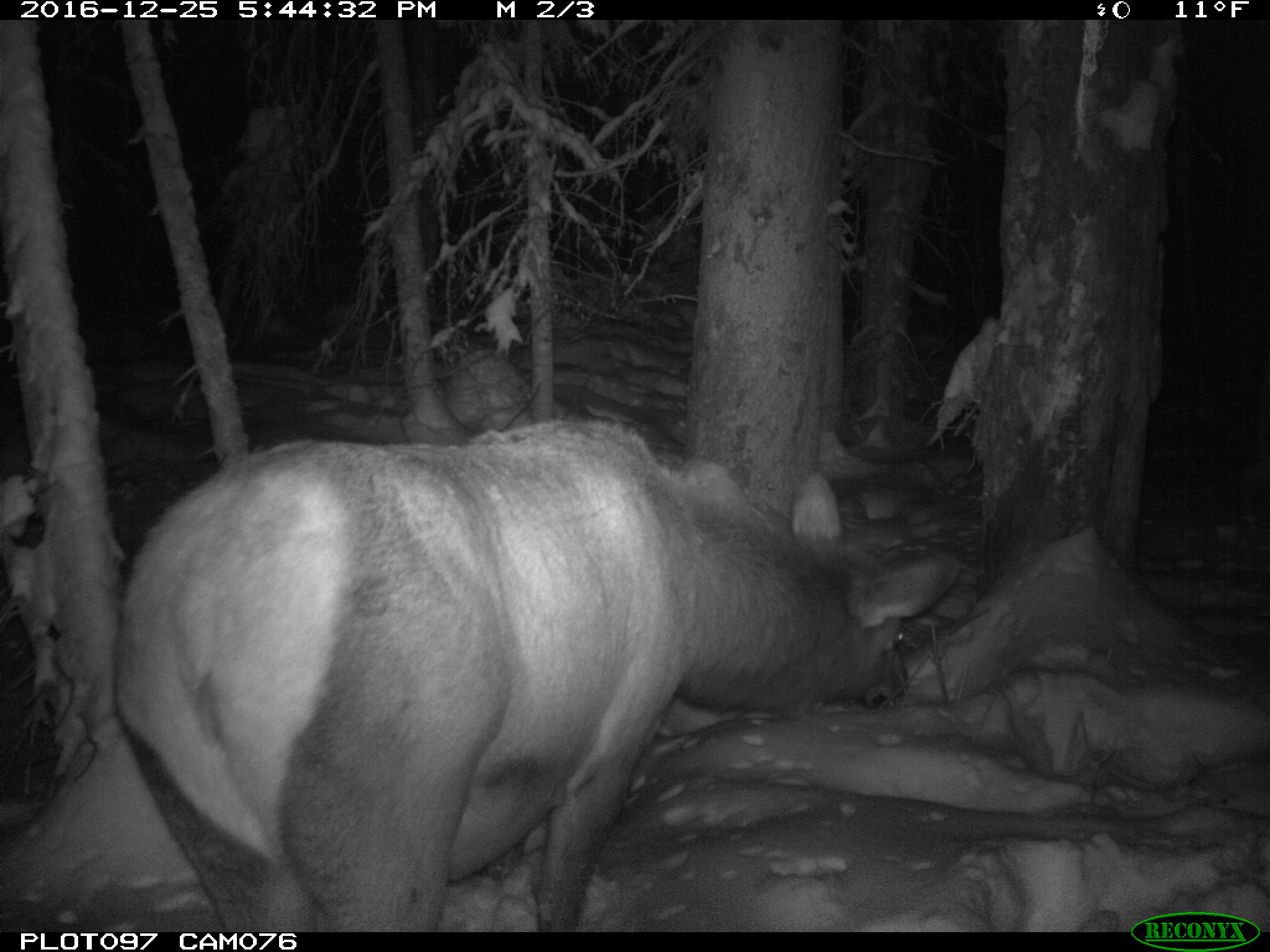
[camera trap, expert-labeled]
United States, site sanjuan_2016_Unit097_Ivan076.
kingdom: Animalia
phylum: Chordata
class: Mammalia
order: Artiodactyla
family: Cervidae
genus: Cervus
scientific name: Cervus elaphus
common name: red deer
Cervus elaphus (red deer).